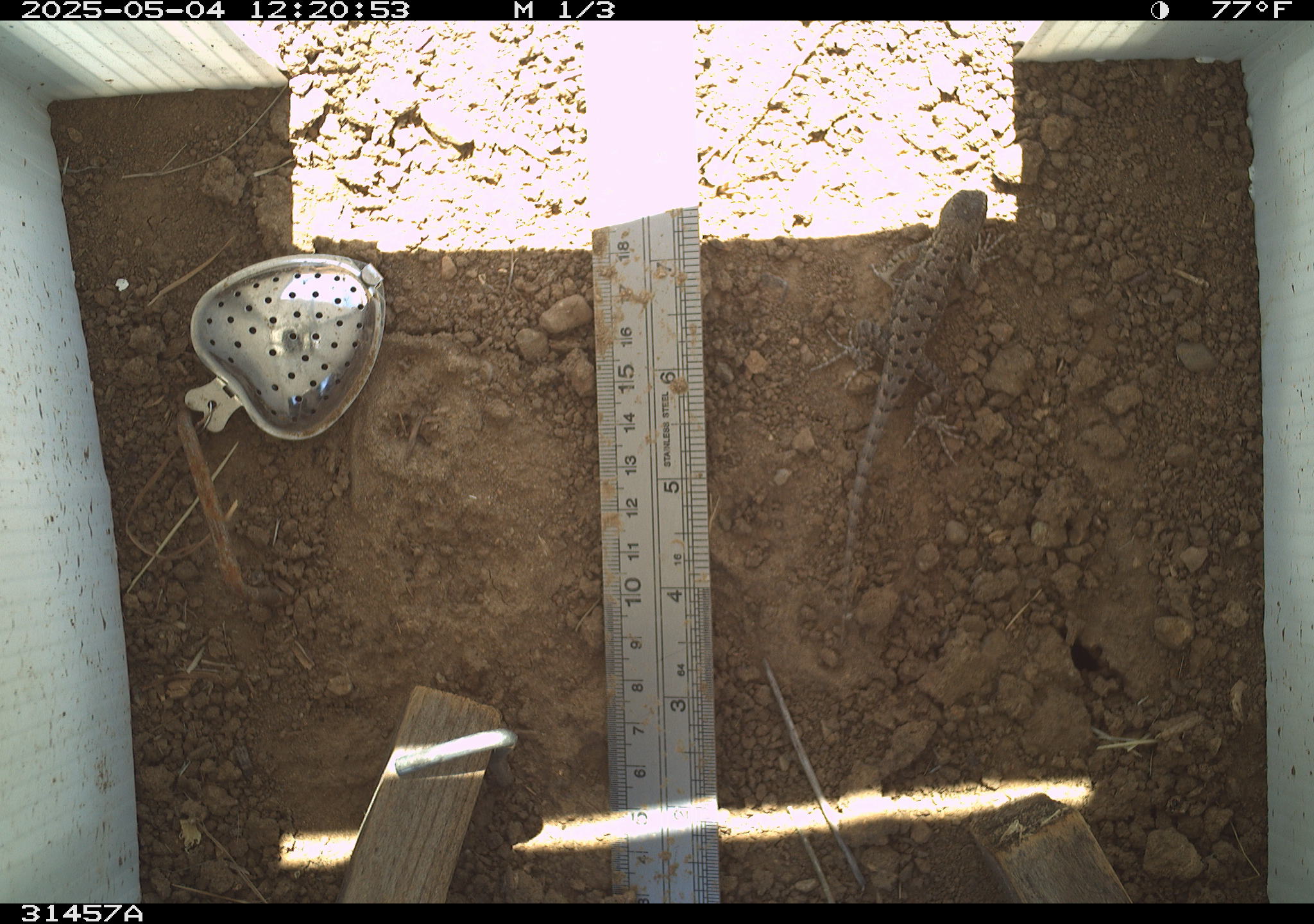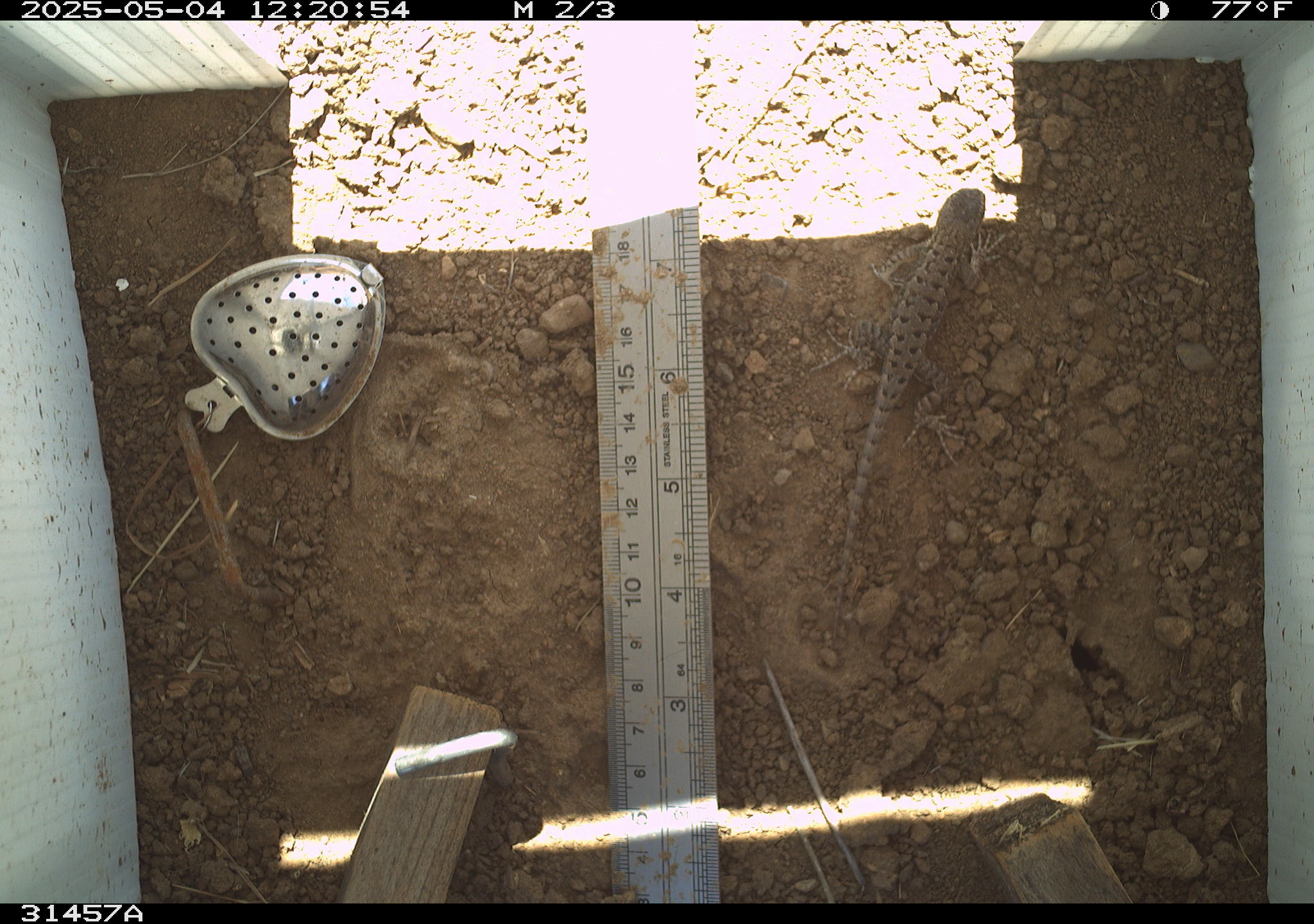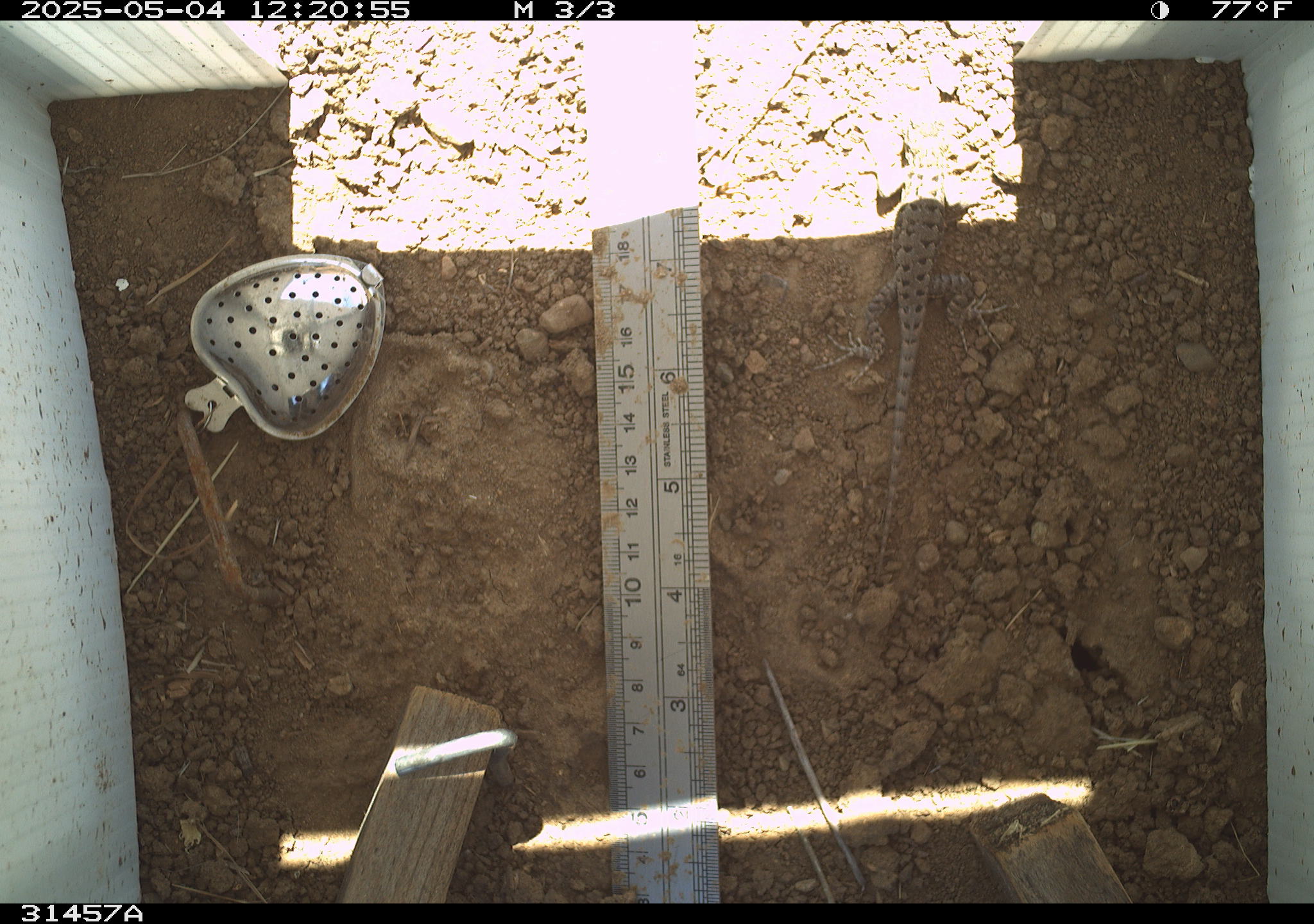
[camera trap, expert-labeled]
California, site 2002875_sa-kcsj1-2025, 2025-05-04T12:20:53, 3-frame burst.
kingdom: Animalia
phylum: Chordata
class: Reptilia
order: Squamata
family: Phrynosomatidae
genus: Sceloporus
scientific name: Sceloporus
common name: spiny lizards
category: sceloporus species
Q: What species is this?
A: Sceloporus species (spiny lizards) (Sceloporus).